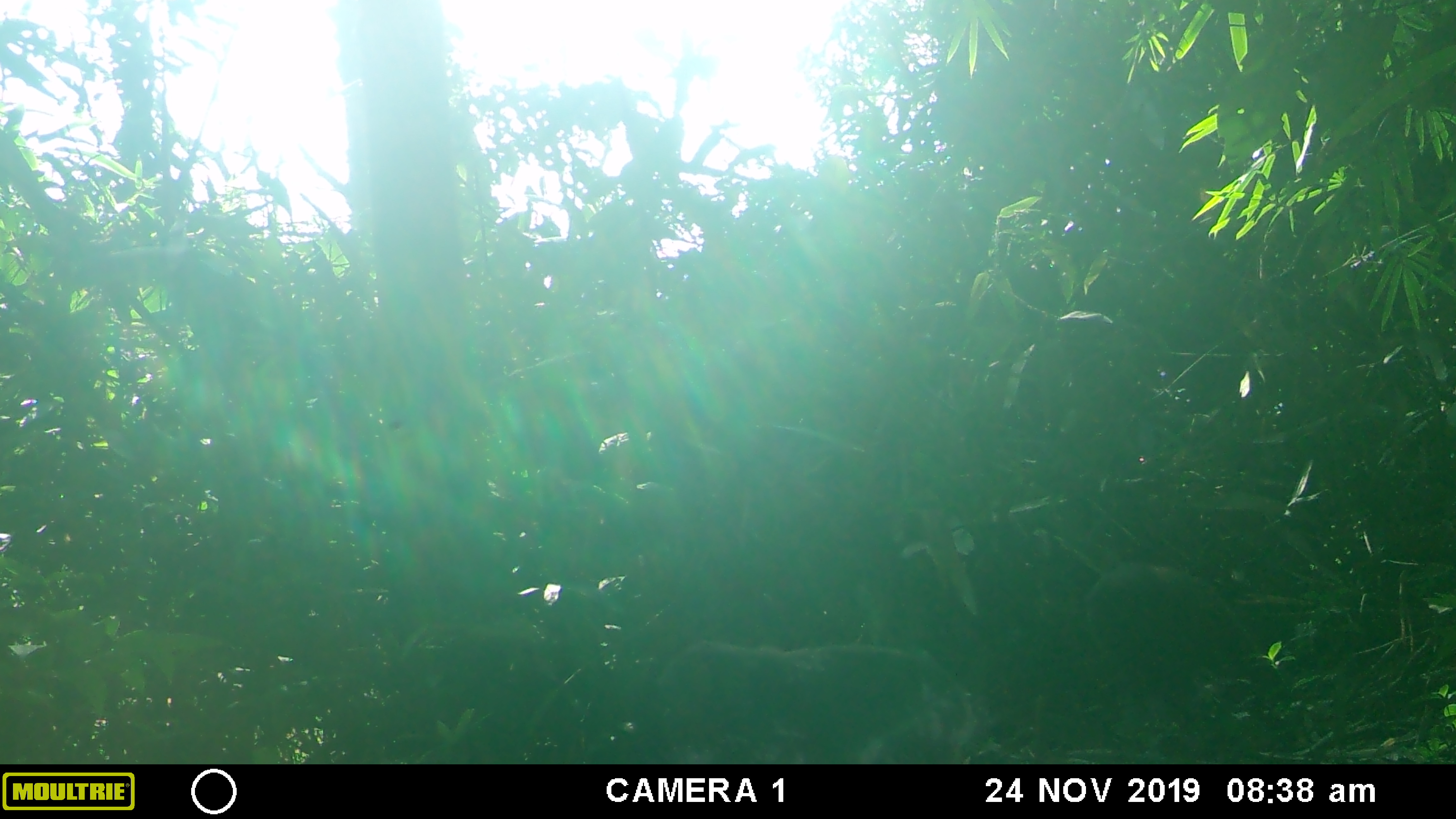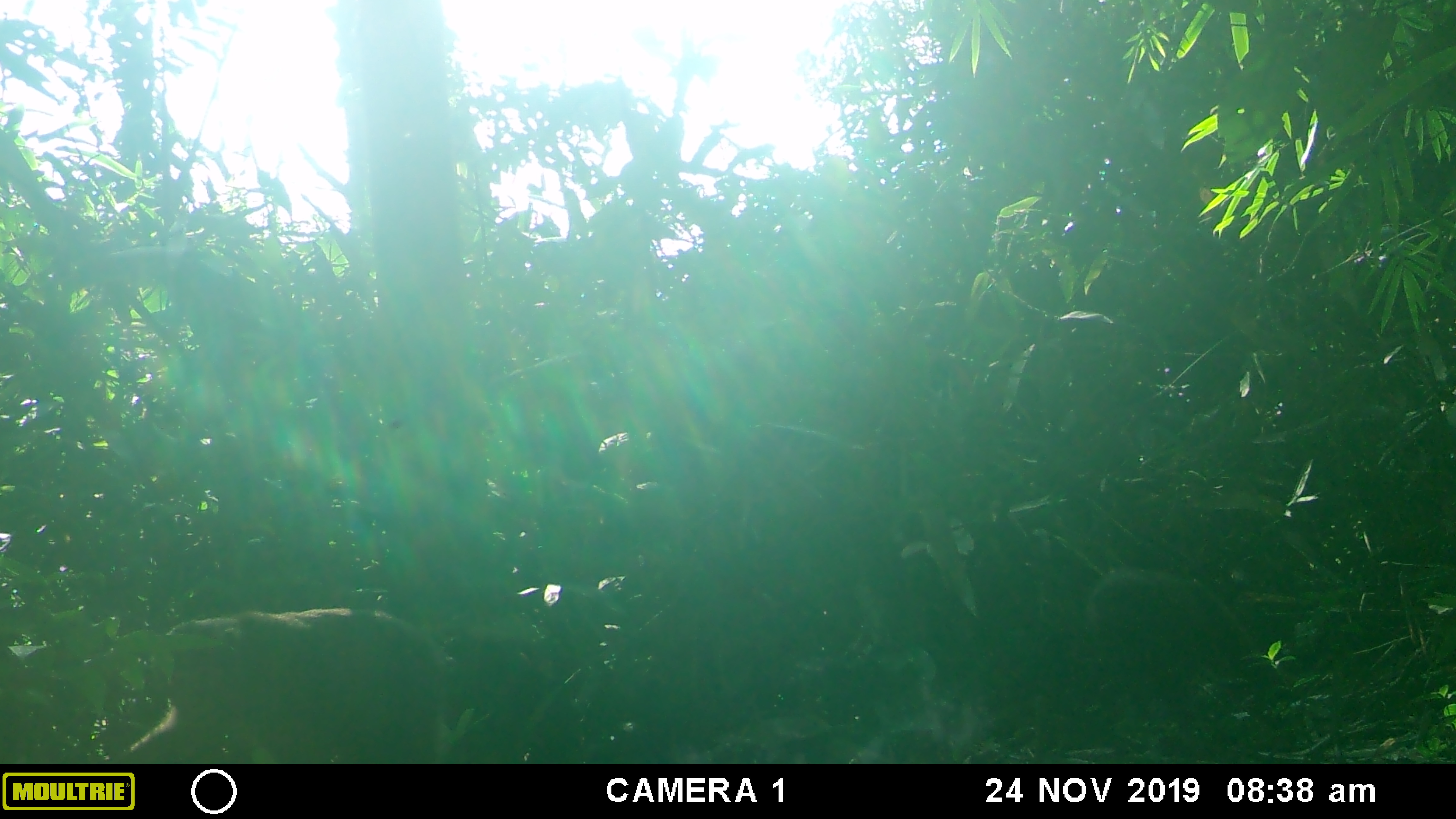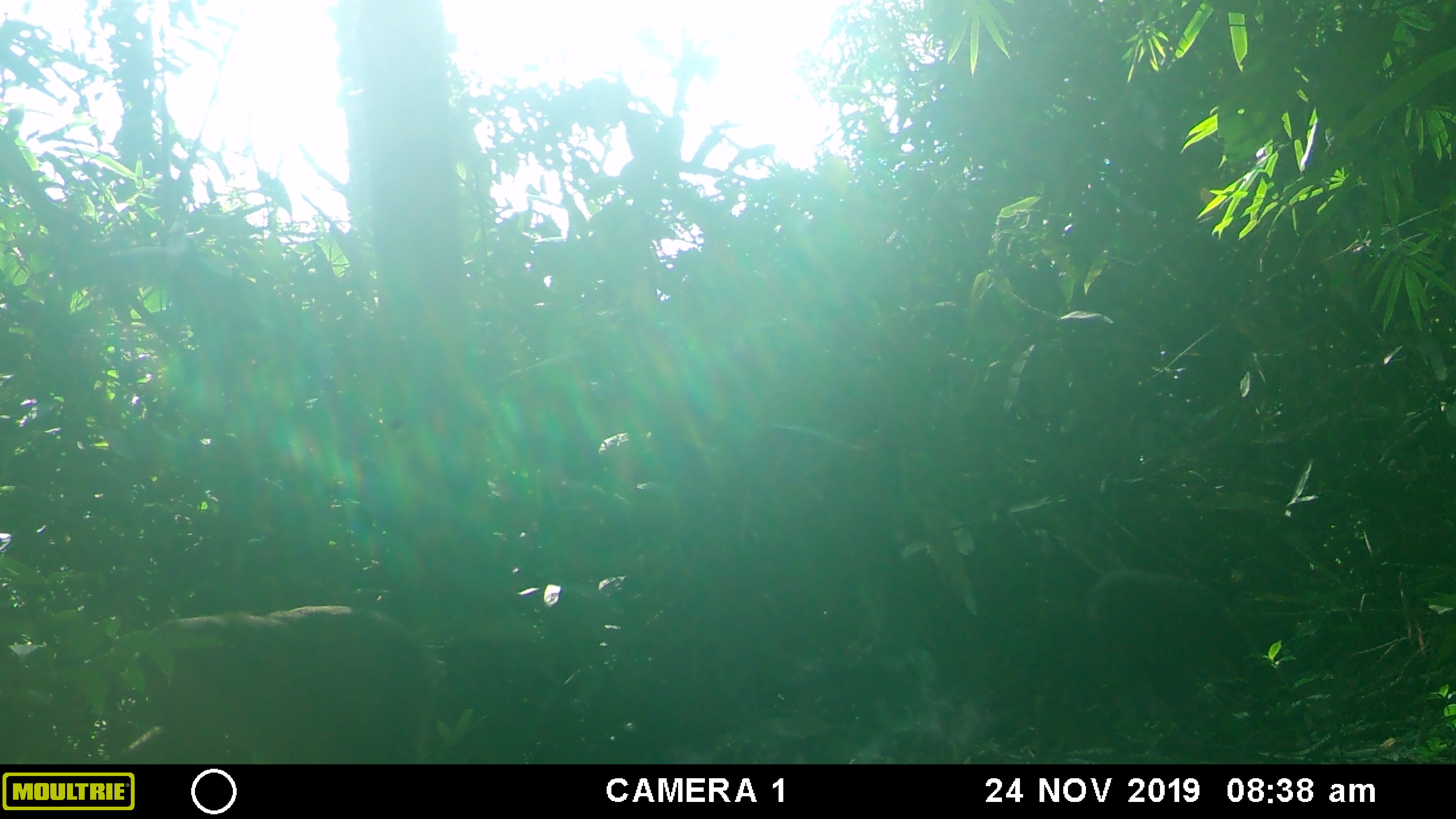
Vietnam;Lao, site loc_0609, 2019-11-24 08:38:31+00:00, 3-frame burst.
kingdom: Animalia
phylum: Chordata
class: Mammalia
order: Primates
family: Cercopithecidae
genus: Macaca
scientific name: Macaca arctoides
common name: stump-tailed macaque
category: stump tailed macaque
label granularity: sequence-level